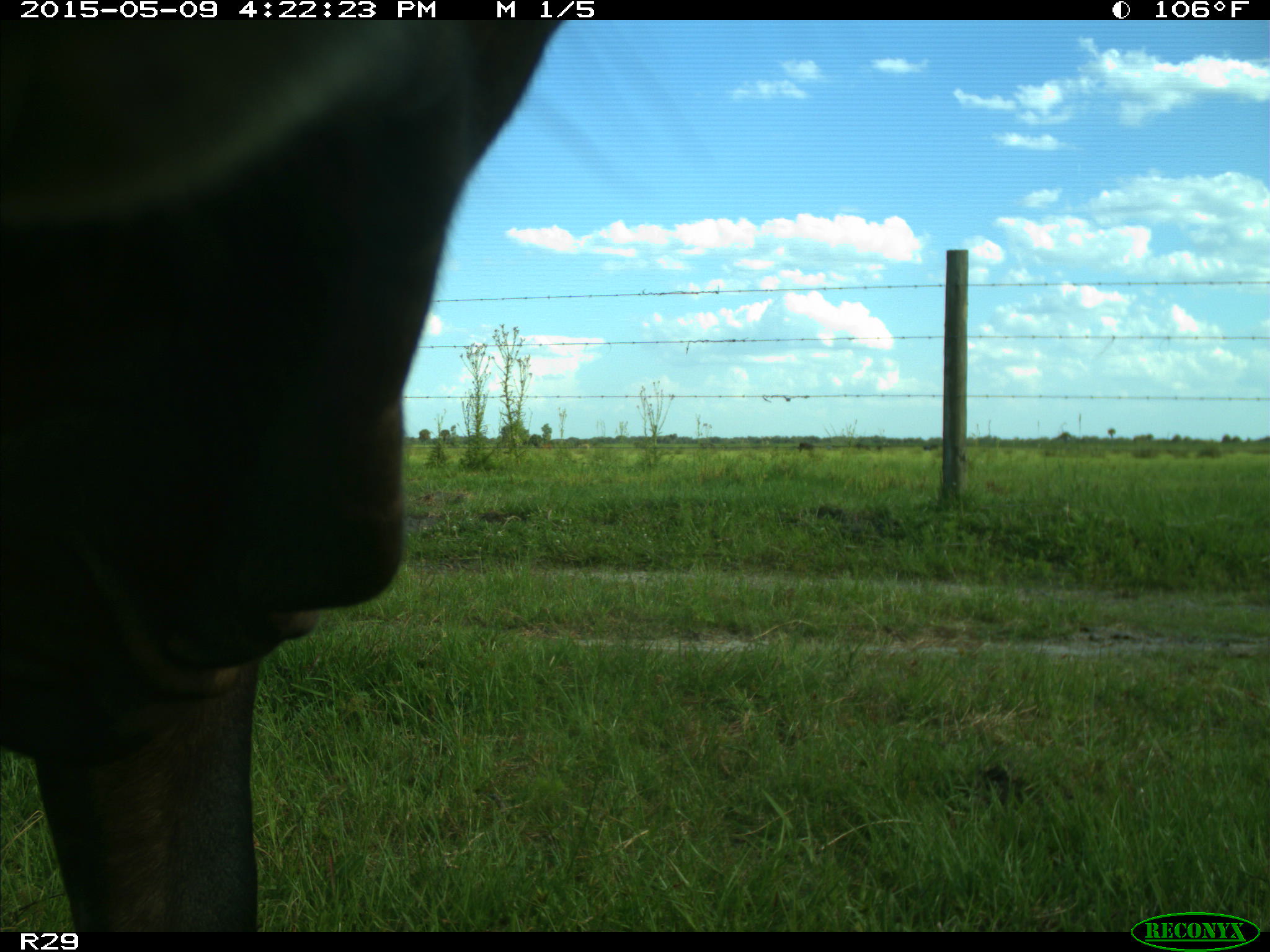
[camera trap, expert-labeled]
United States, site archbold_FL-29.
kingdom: Animalia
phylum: Chordata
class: Mammalia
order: Artiodactyla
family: Bovidae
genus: Bos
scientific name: Bos taurus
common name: domestic cow